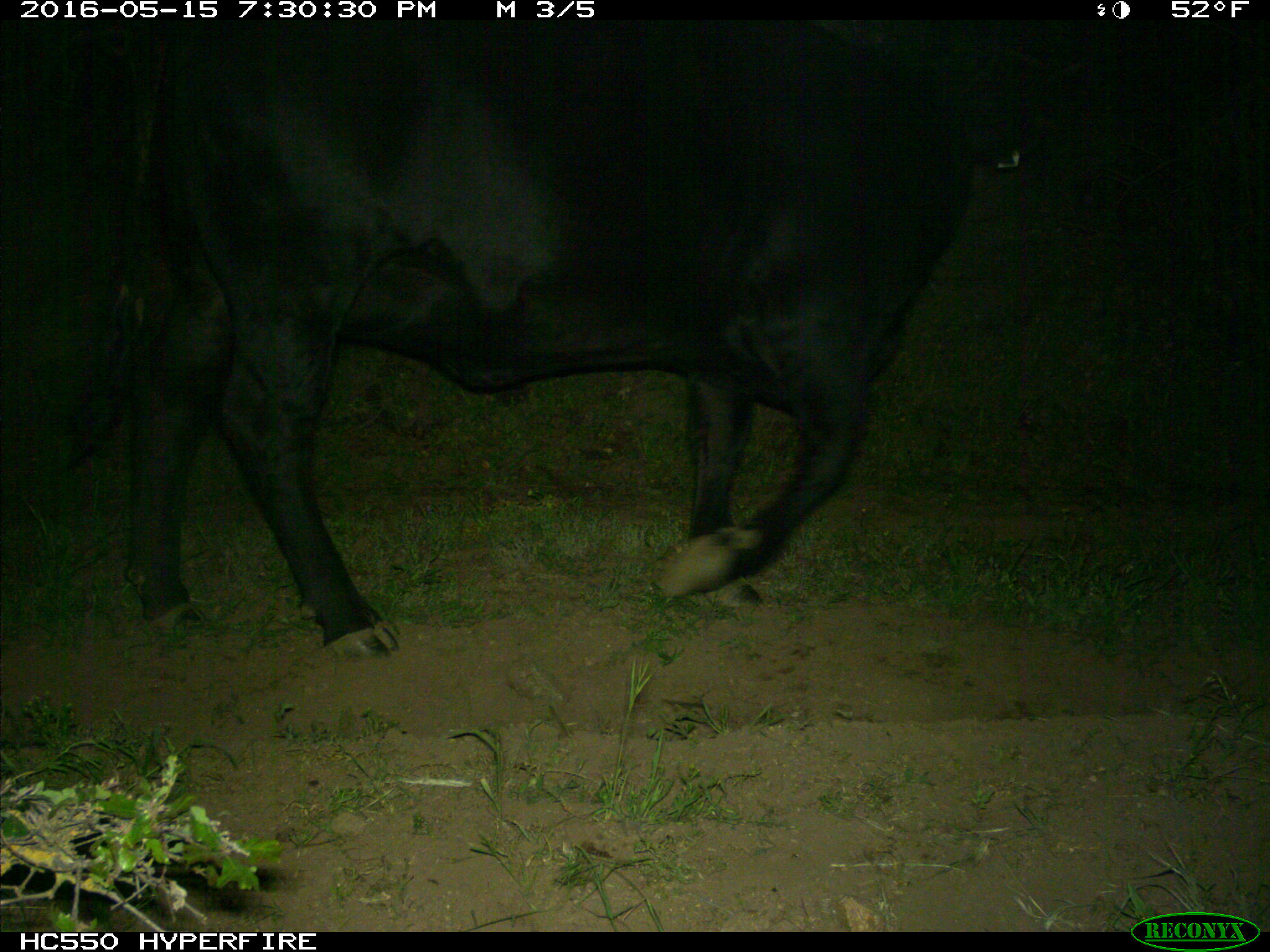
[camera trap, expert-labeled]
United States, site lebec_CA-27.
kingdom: Animalia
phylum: Chordata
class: Mammalia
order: Artiodactyla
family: Bovidae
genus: Bos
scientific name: Bos taurus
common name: domestic cow